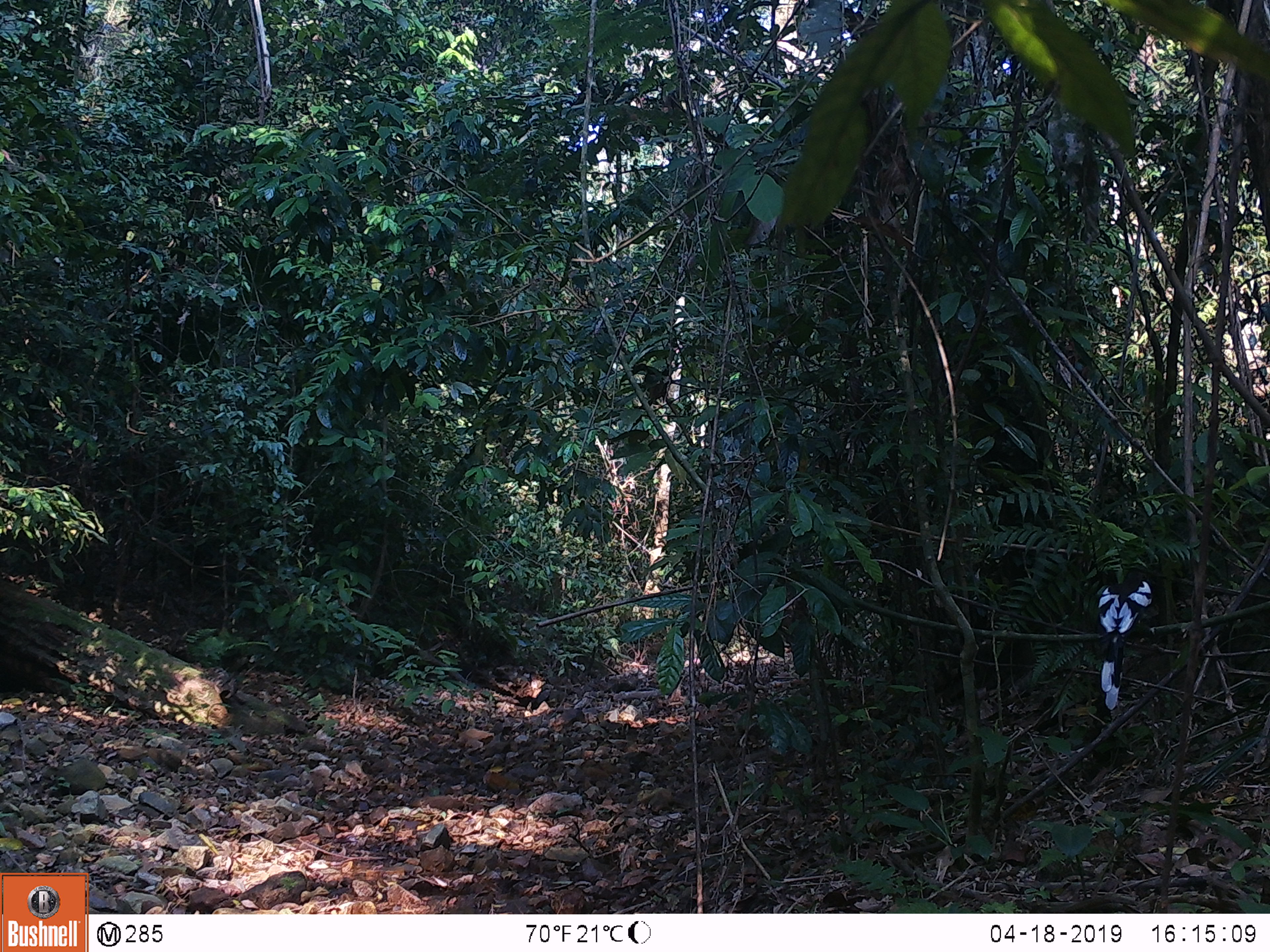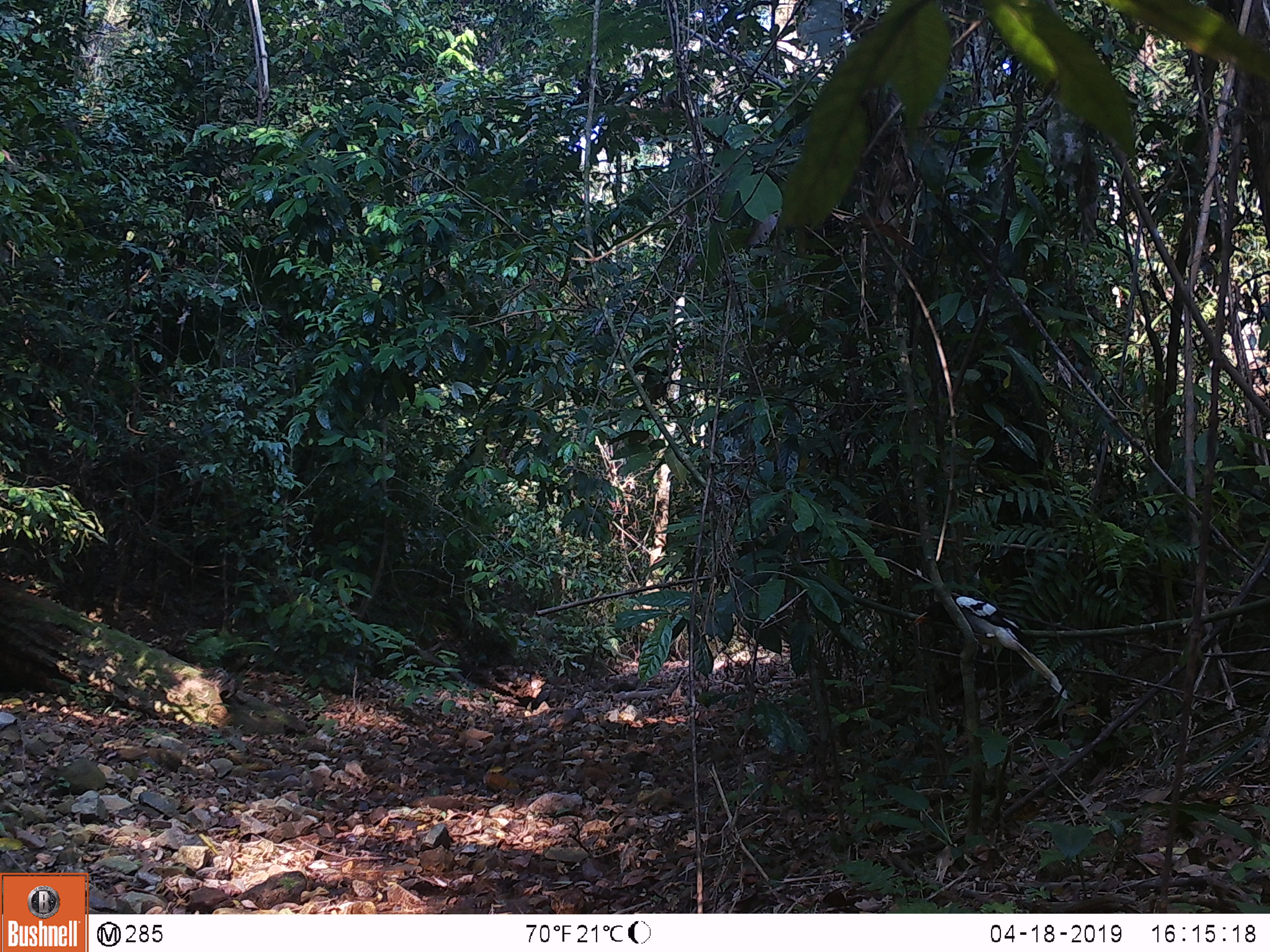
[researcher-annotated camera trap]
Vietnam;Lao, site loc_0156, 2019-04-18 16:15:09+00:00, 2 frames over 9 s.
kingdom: Animalia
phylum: Chordata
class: Aves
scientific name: Aves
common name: bird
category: unidentified bird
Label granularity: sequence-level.